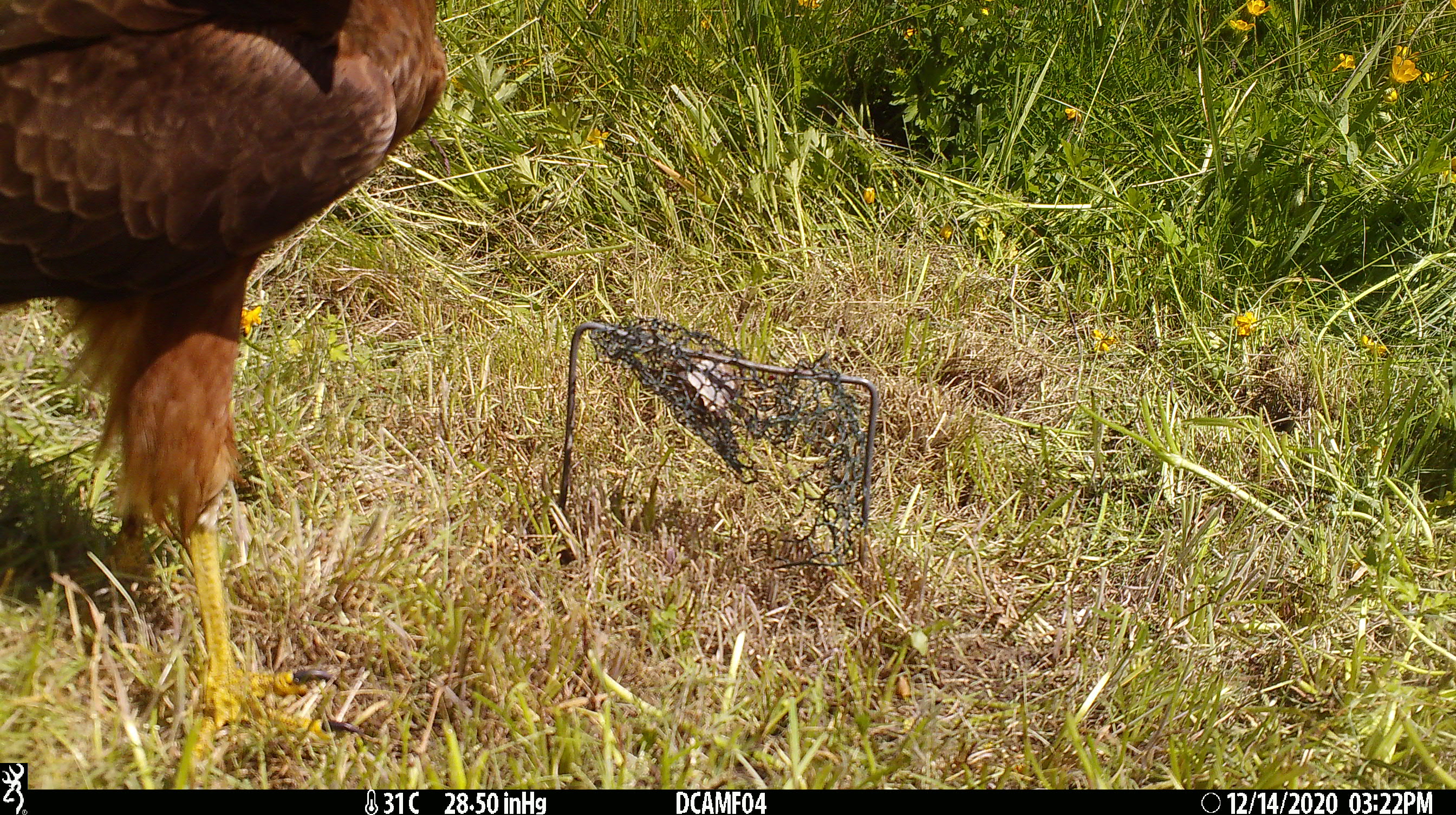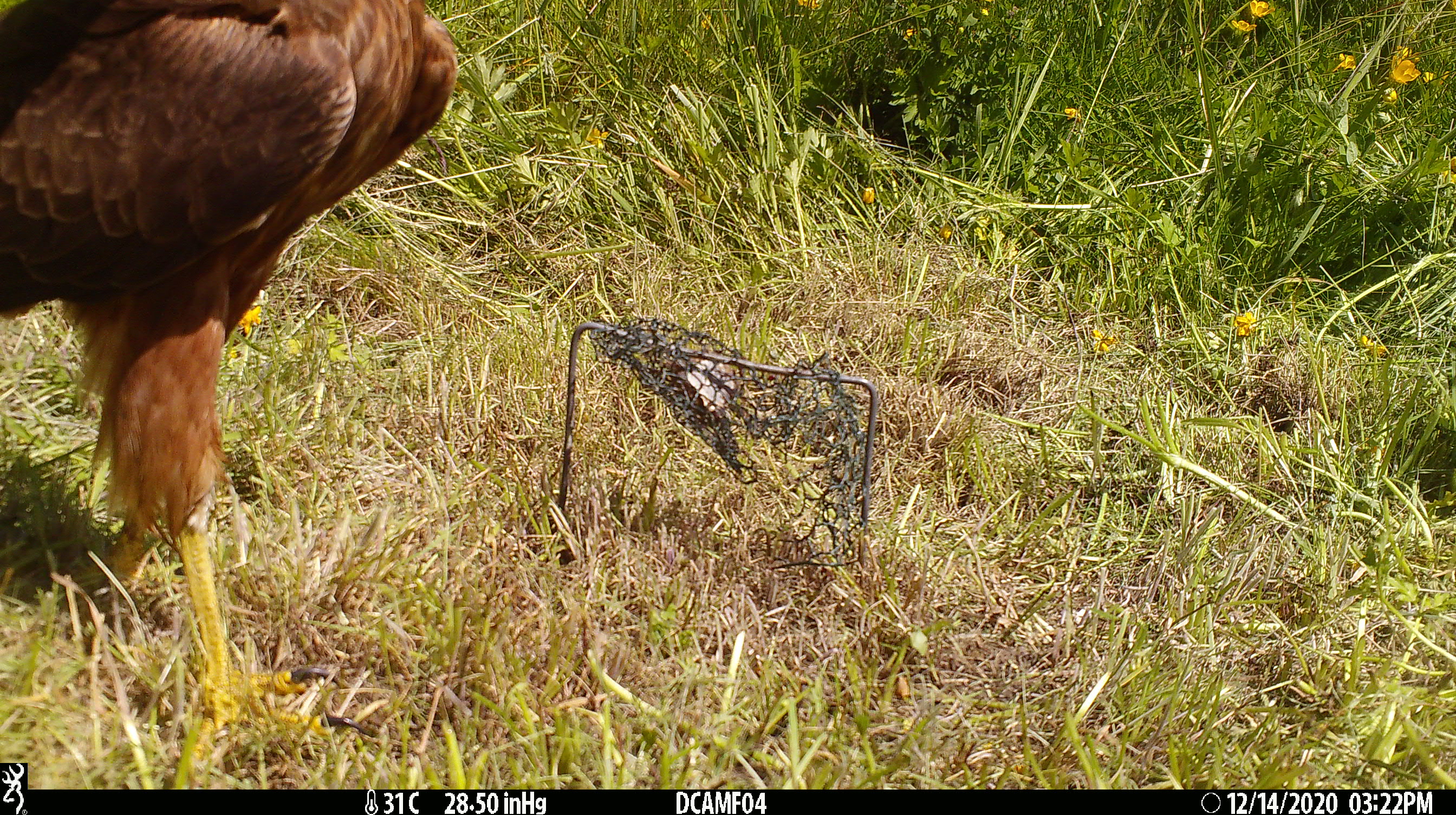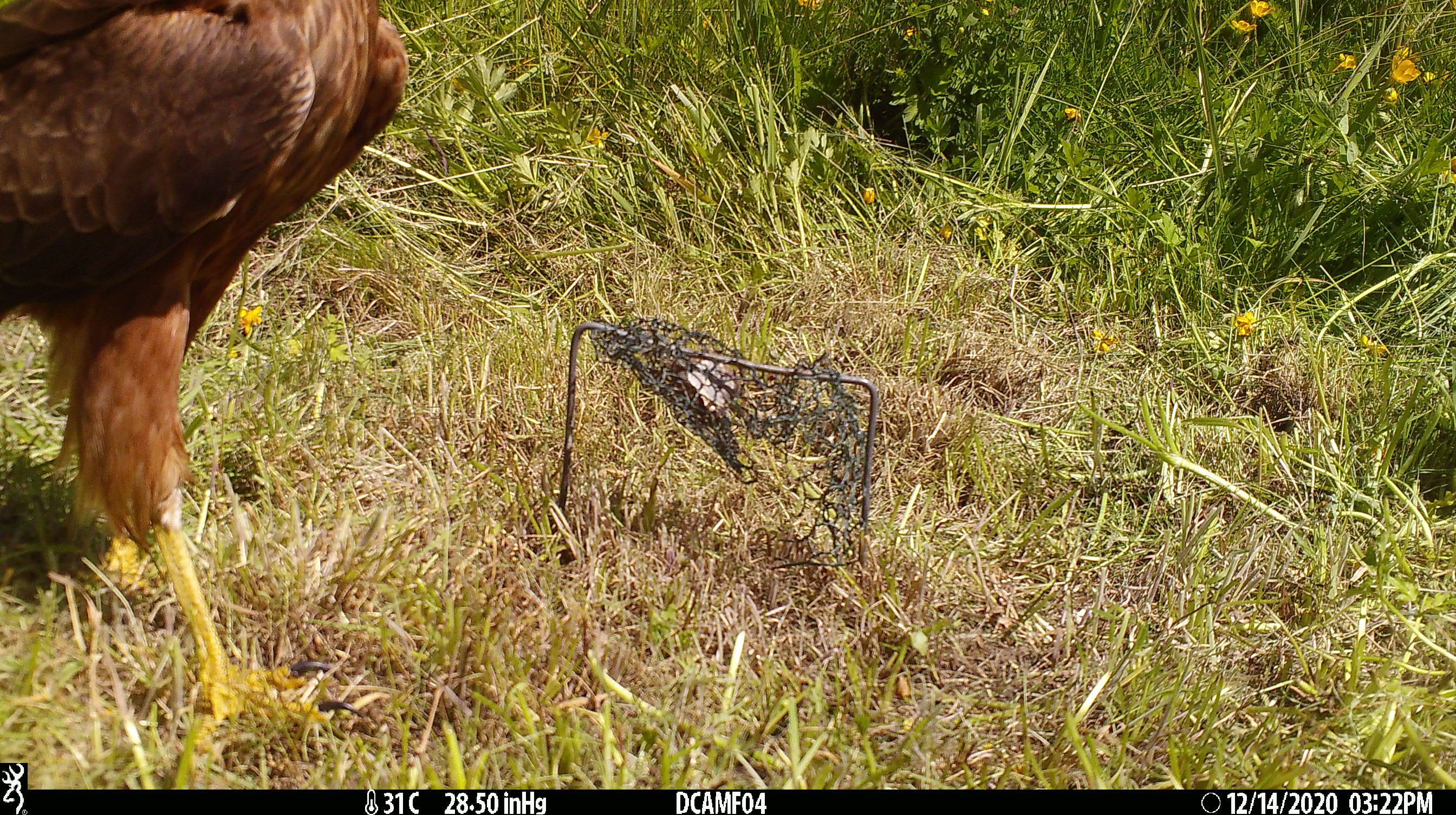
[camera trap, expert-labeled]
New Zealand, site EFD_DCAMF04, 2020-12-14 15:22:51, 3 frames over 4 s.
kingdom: Animalia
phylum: Chordata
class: Aves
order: Accipitriformes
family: Accipitridae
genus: Circus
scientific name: Circus approximans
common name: swamp harrier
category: harrier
Harrier (swamp harrier) (Circus approximans).